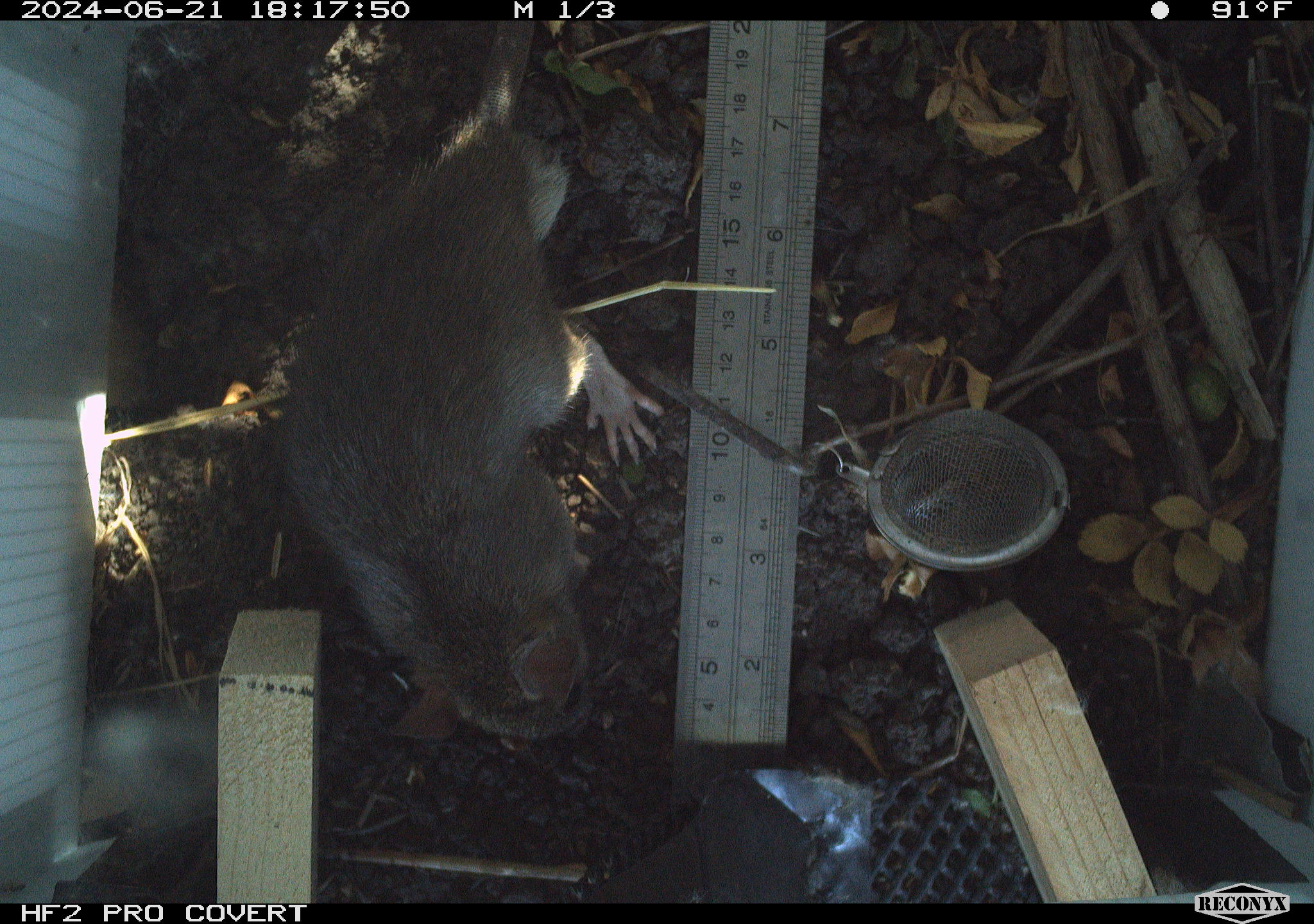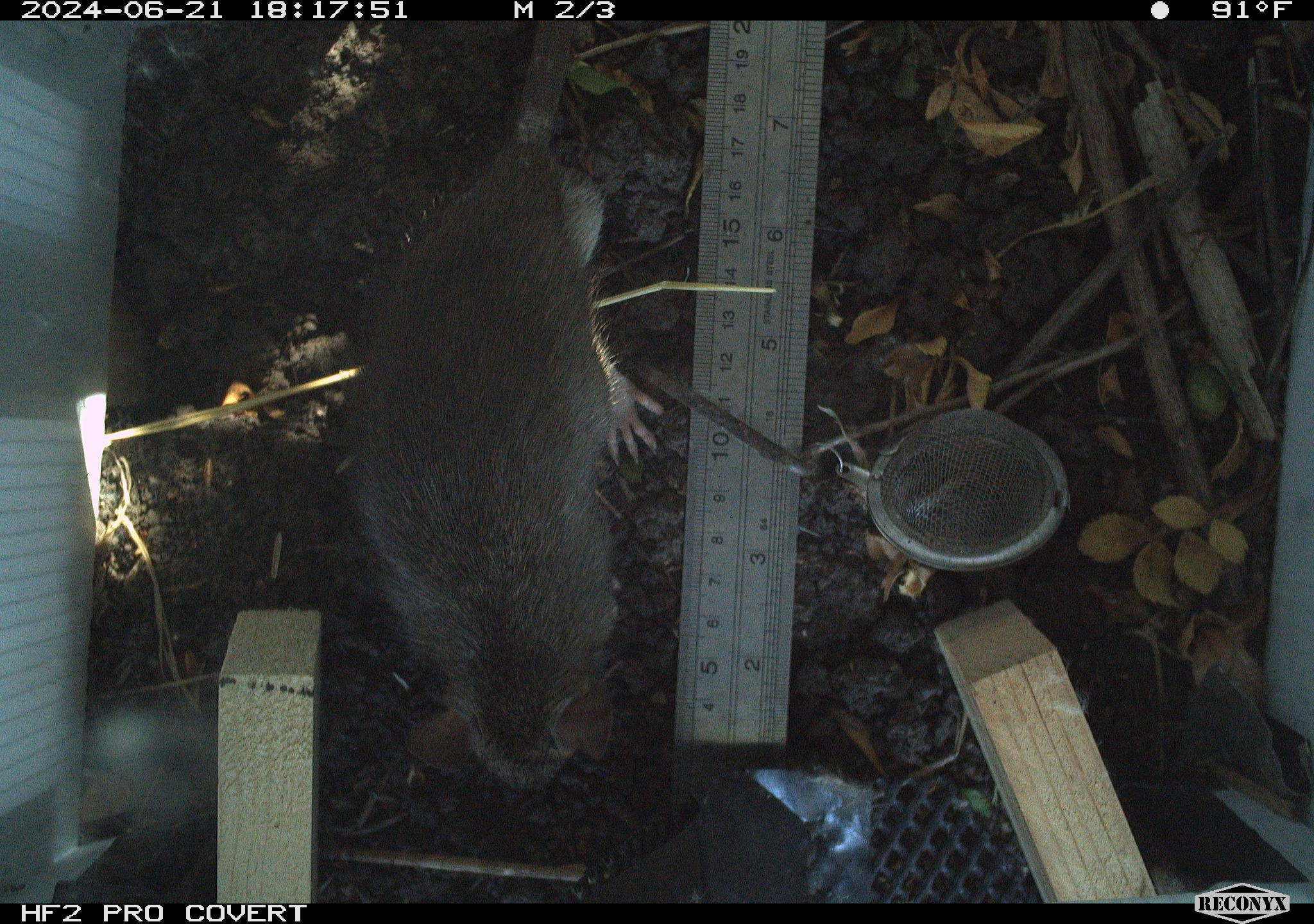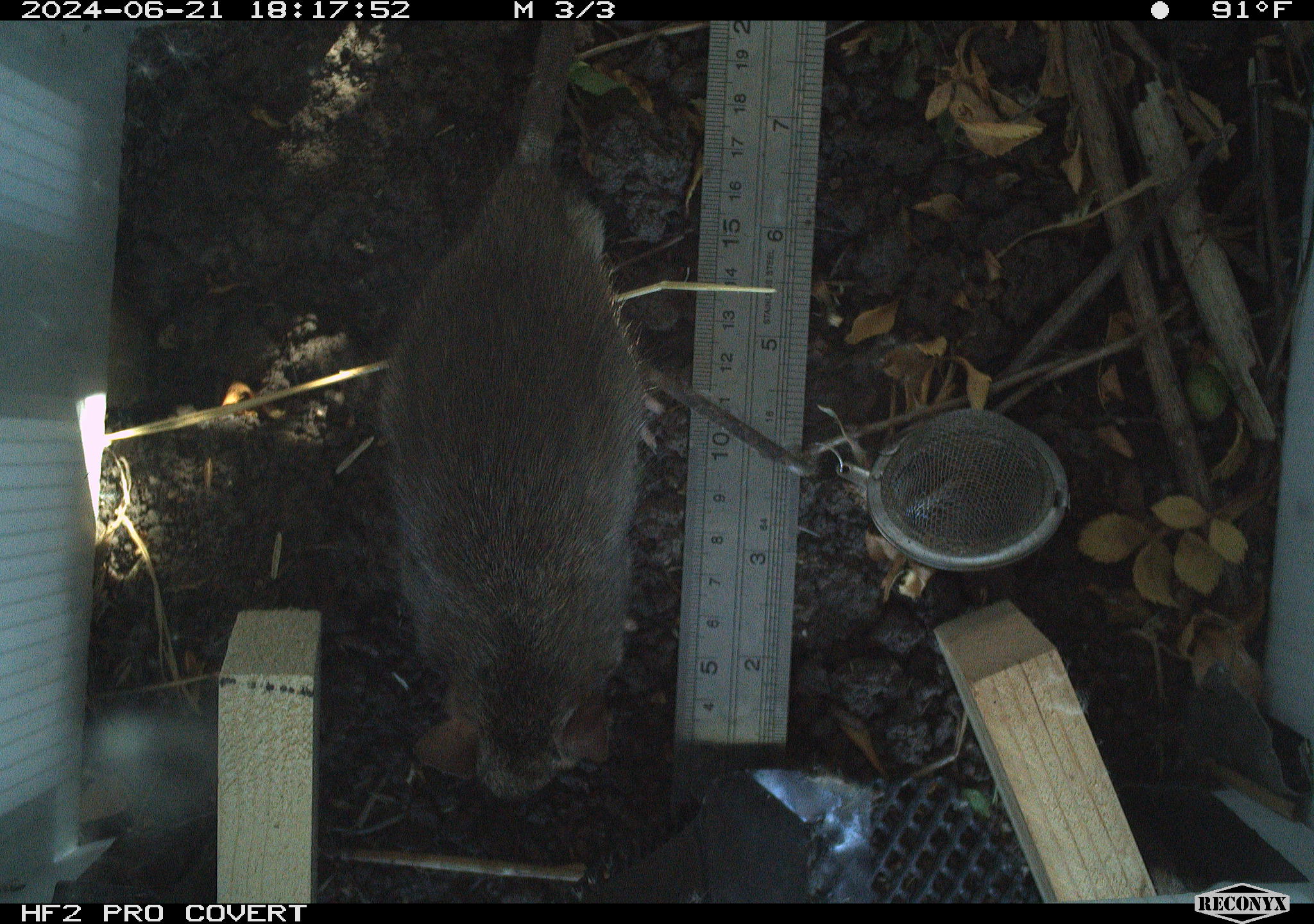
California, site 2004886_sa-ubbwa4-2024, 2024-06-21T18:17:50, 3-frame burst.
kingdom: Animalia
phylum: Chordata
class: Mammalia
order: Rodentia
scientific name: Rodentia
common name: woodrat or rat or mouse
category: woodrat or rat or mouse species